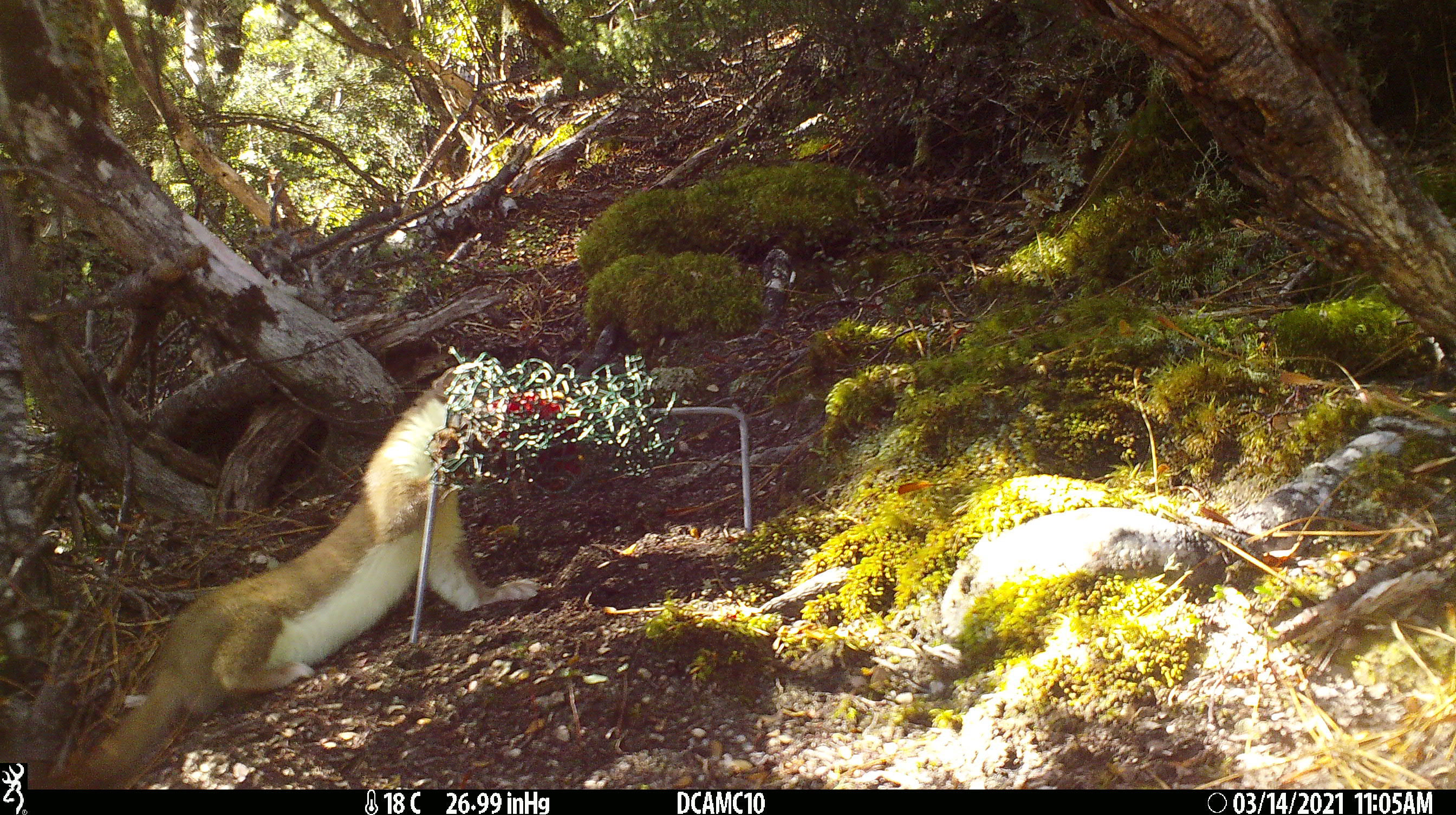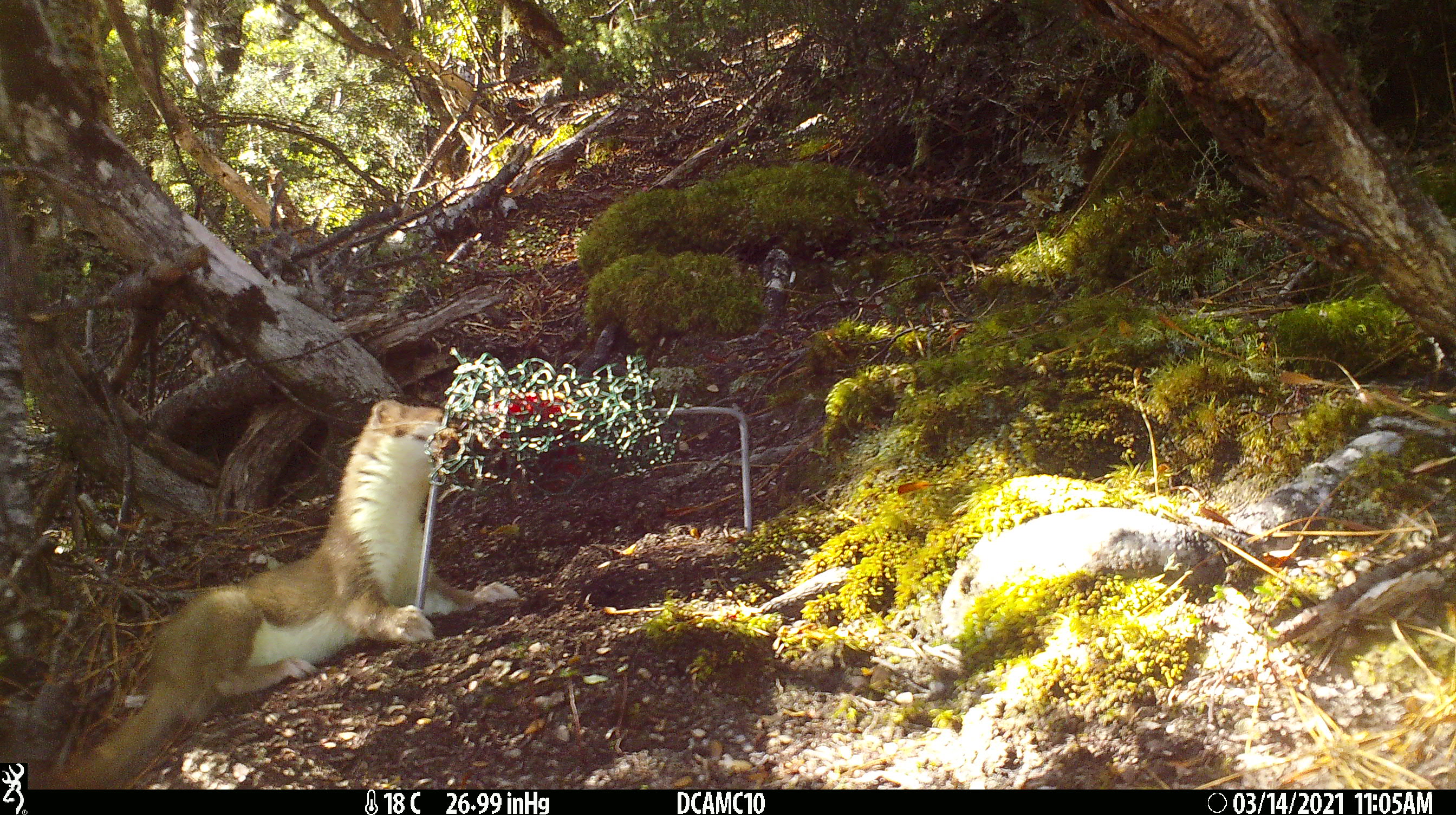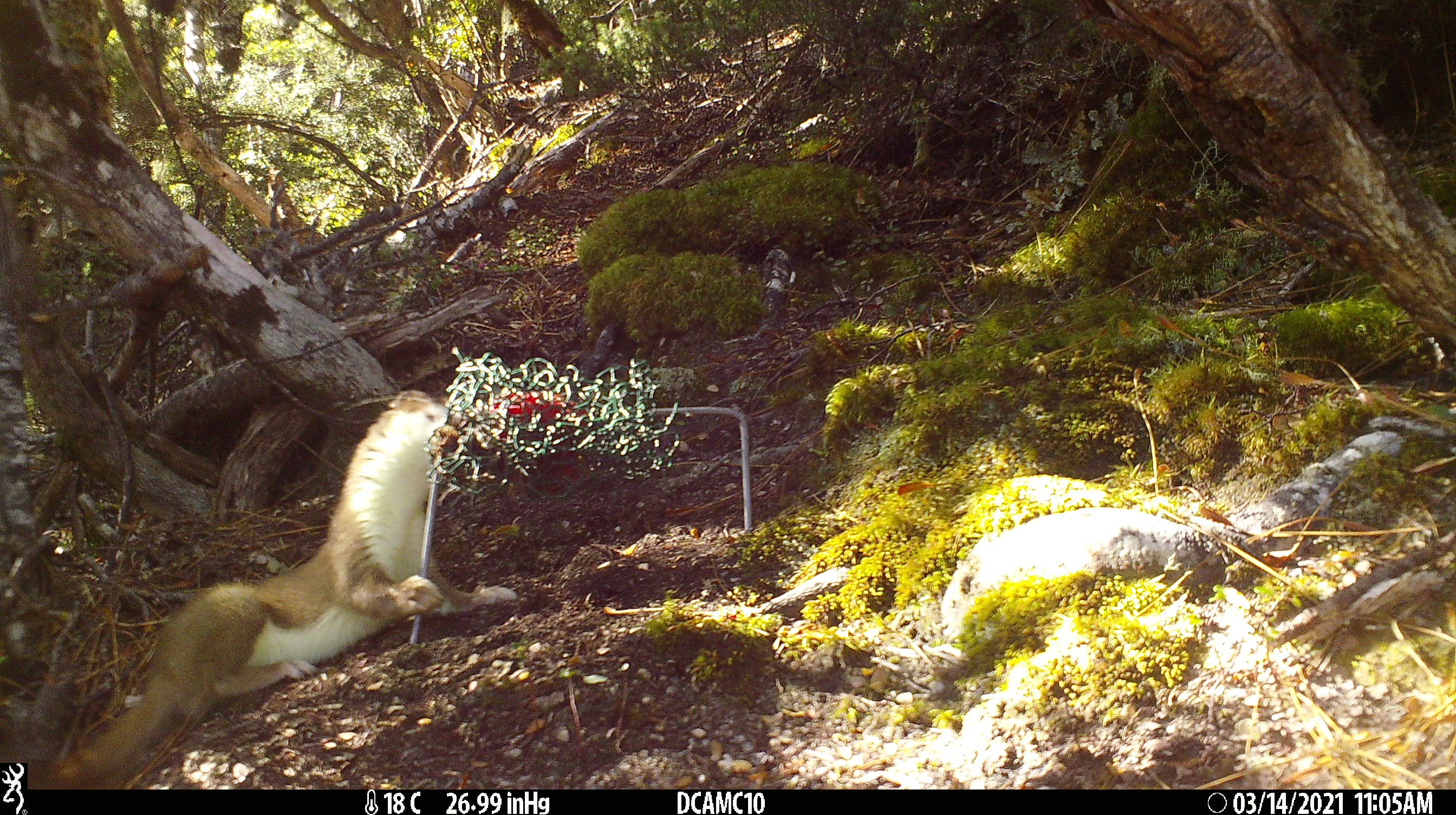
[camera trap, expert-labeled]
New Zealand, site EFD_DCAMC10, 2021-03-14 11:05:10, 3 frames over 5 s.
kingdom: Animalia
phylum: Chordata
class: Mammalia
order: Carnivora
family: Mustelidae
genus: Mustela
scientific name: Mustela erminea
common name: stoat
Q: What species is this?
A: Stoat (Mustela erminea).